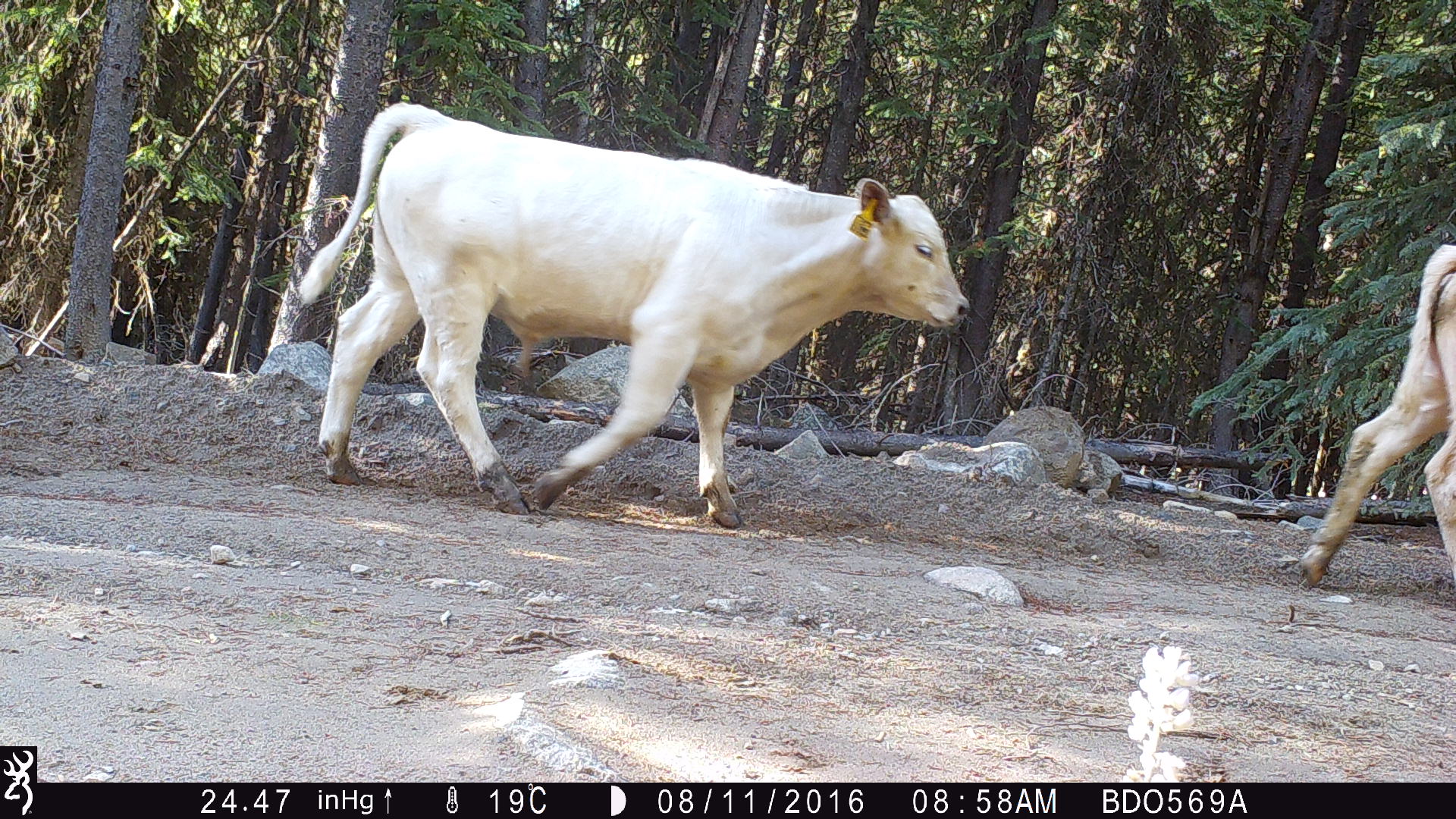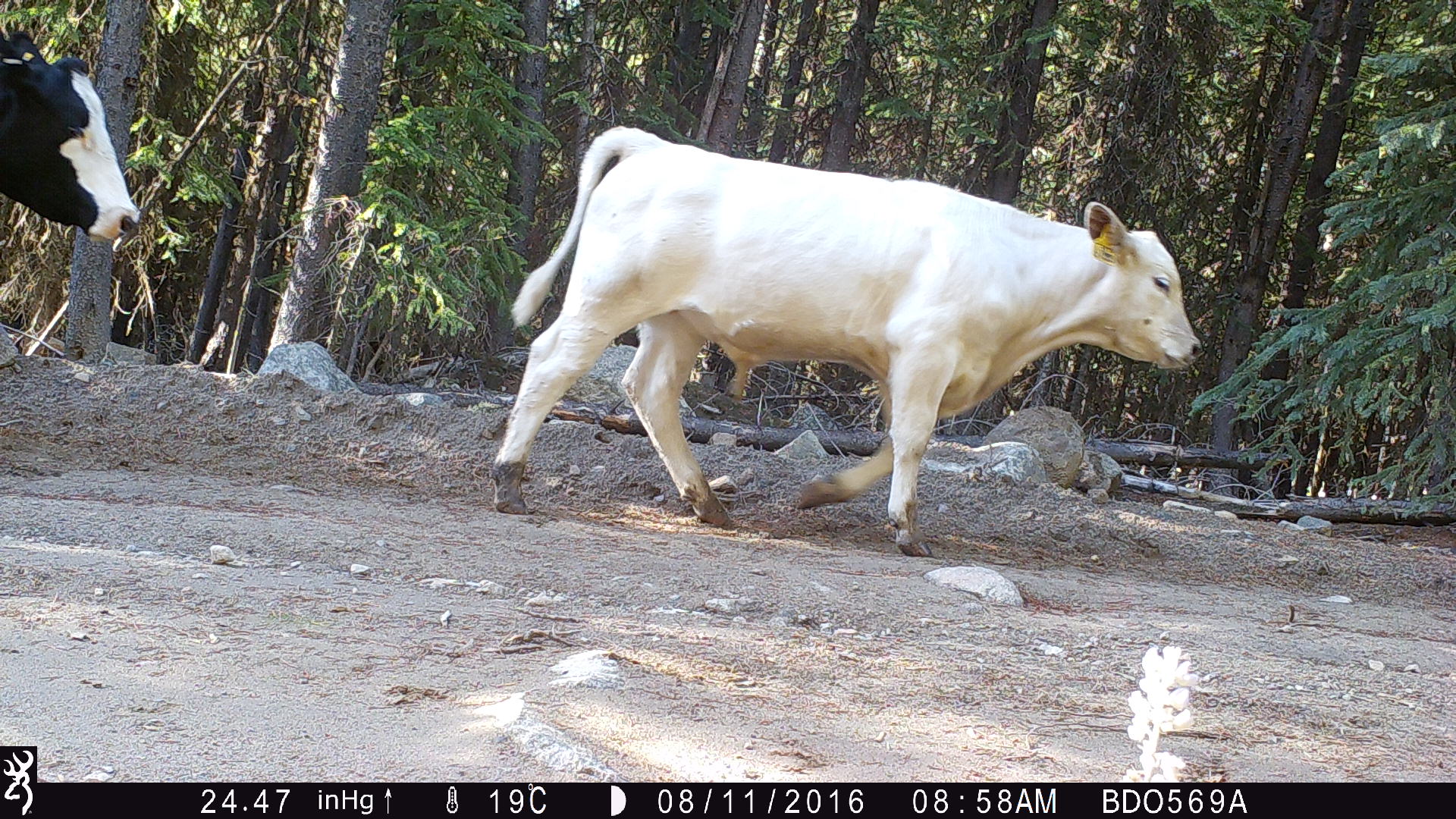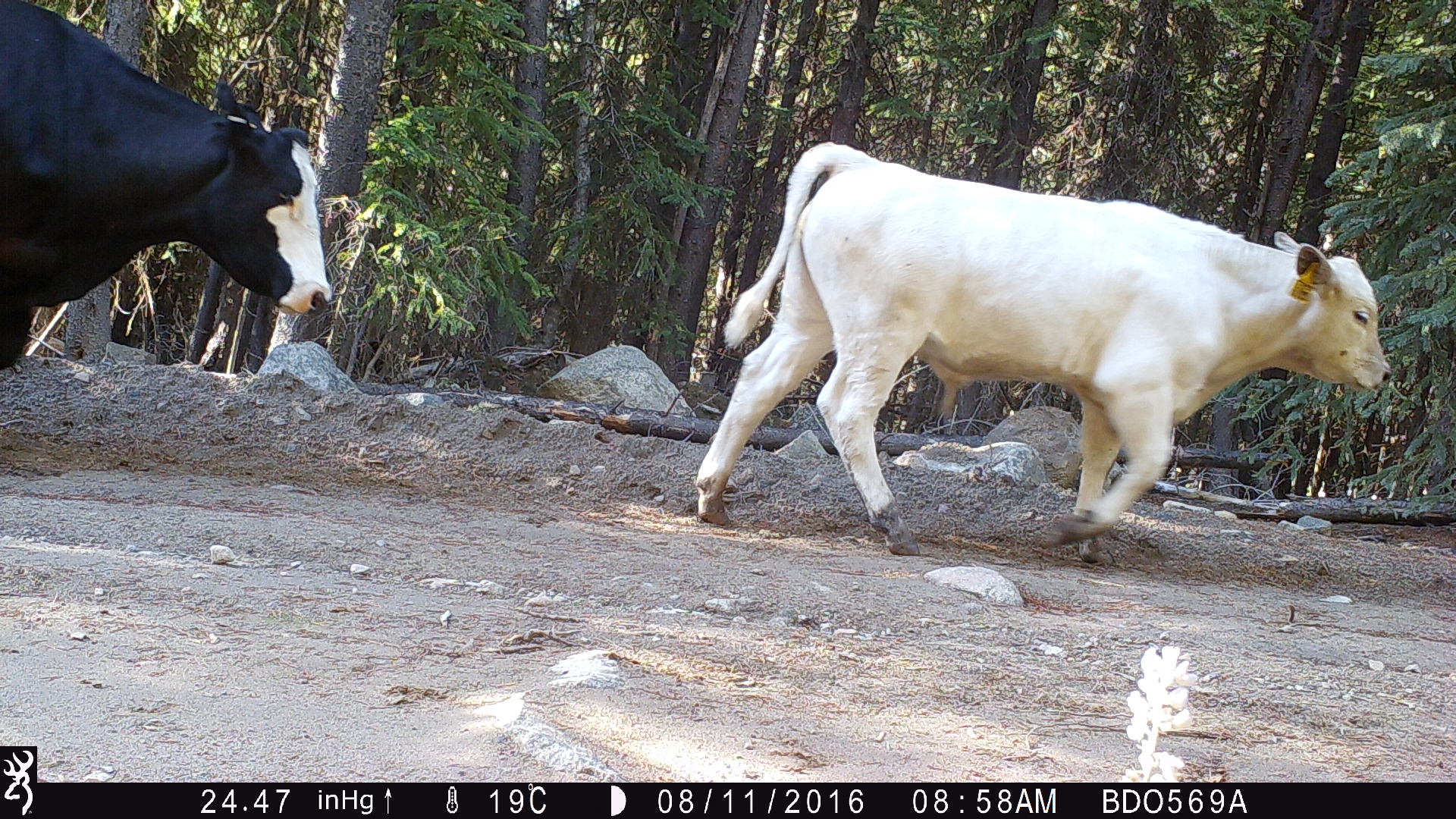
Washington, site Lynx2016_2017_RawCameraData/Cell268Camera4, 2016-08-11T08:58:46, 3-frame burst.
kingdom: Animalia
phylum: Chordata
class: Mammalia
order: Artiodactyla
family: Bovidae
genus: Bos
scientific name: Bos taurus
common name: domestic cattle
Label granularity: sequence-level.